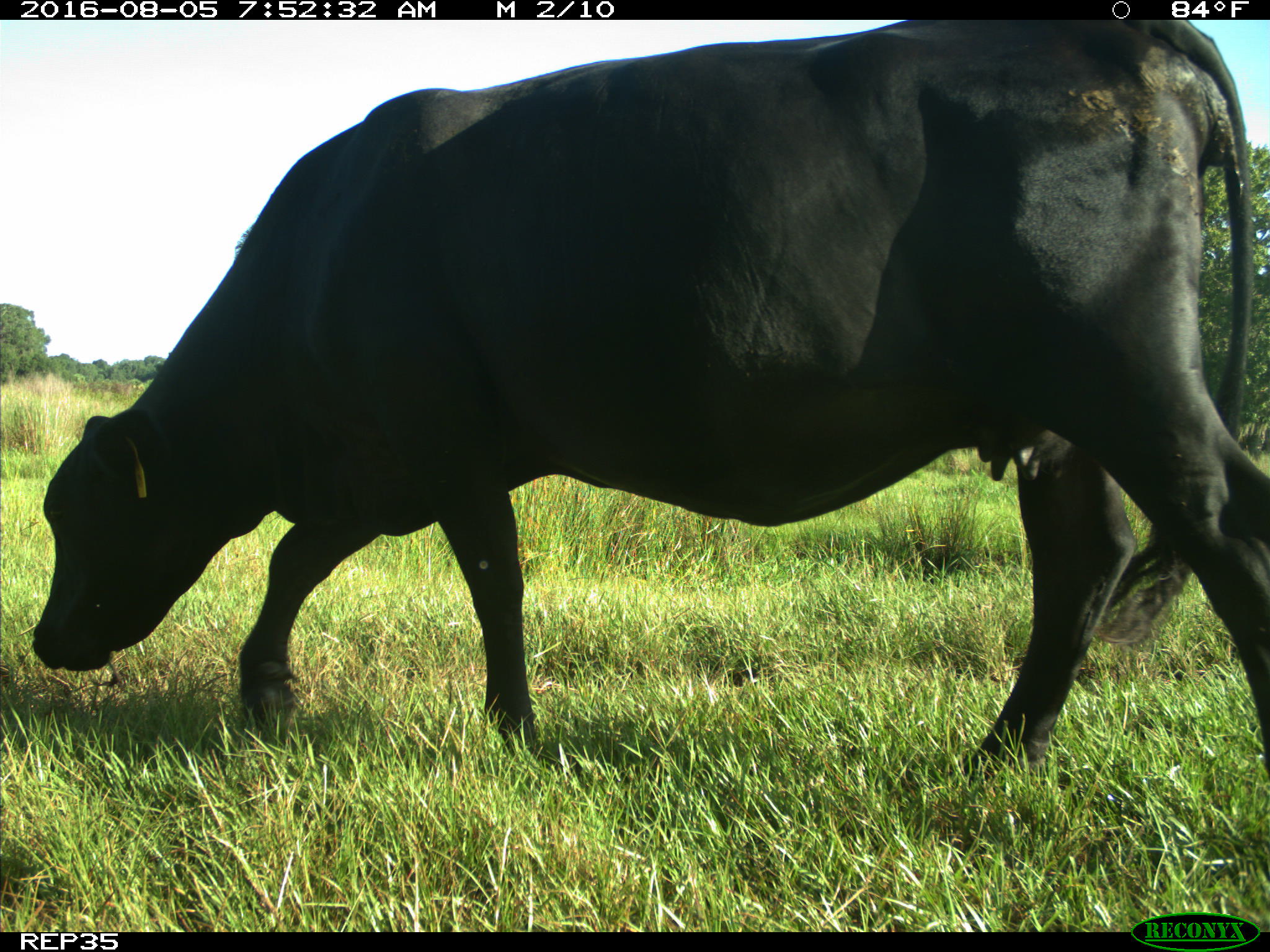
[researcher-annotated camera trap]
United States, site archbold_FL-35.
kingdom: Animalia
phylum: Chordata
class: Mammalia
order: Artiodactyla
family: Bovidae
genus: Bos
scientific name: Bos taurus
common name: domestic cow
Bos taurus (domestic cow).